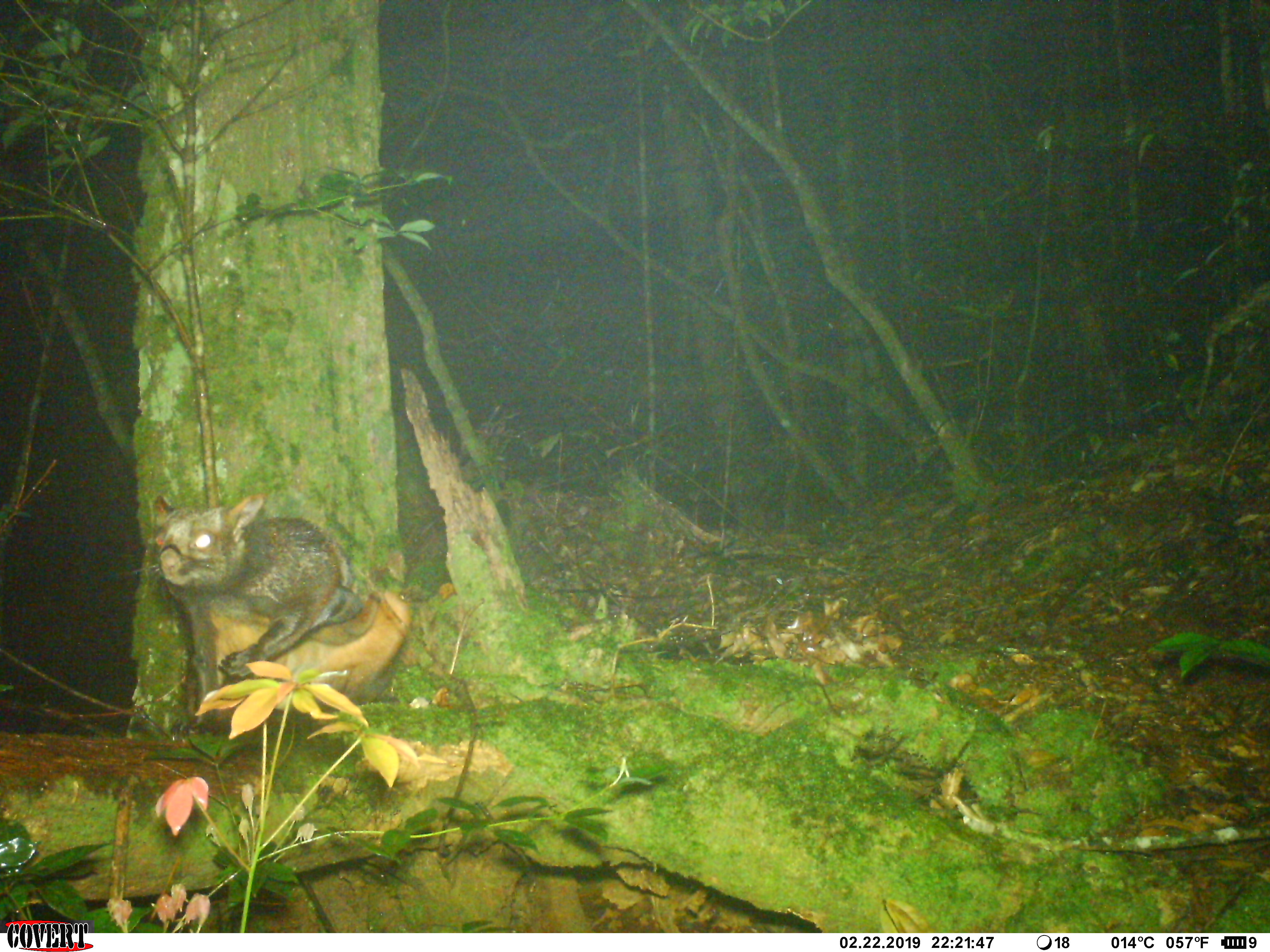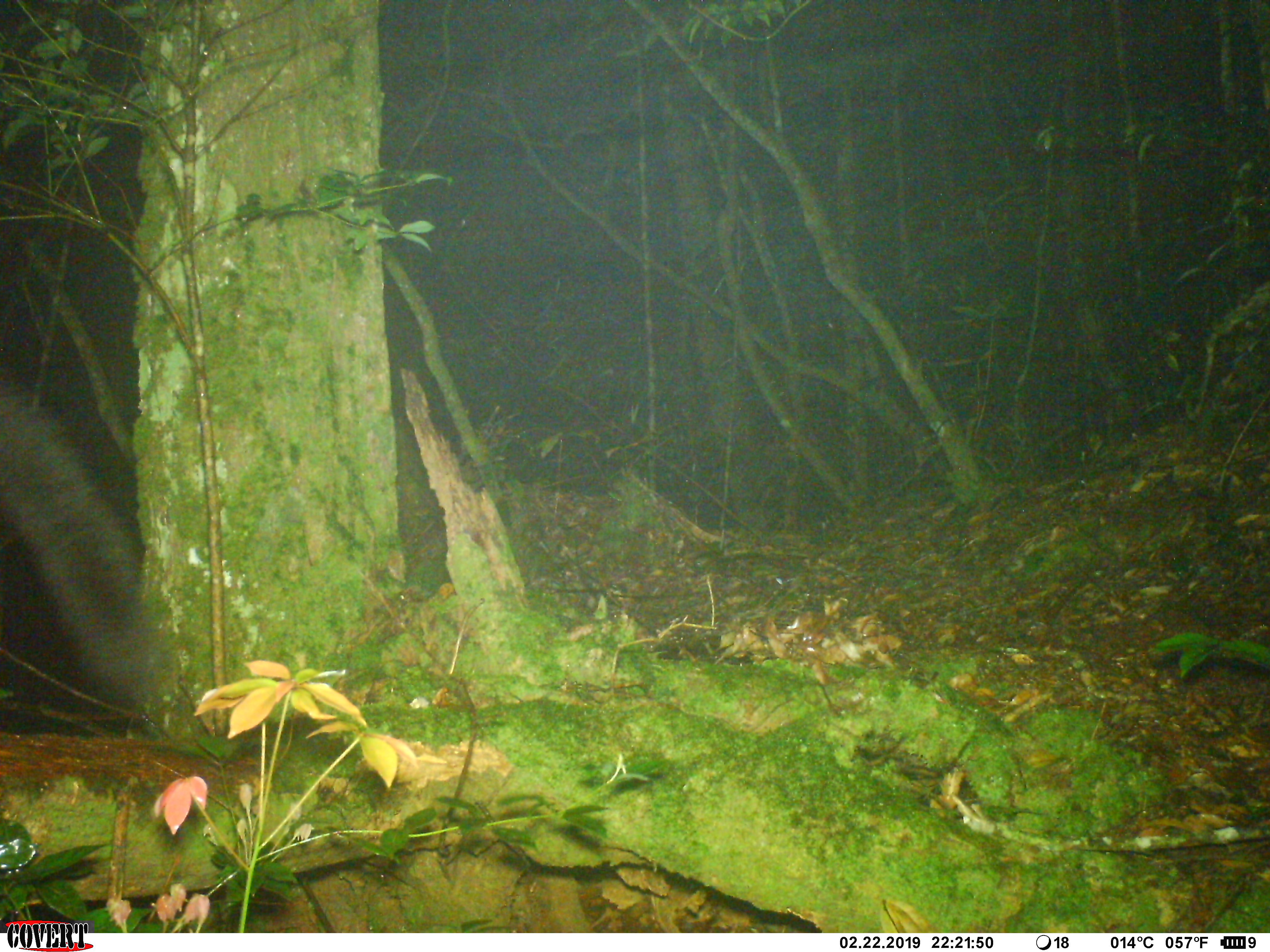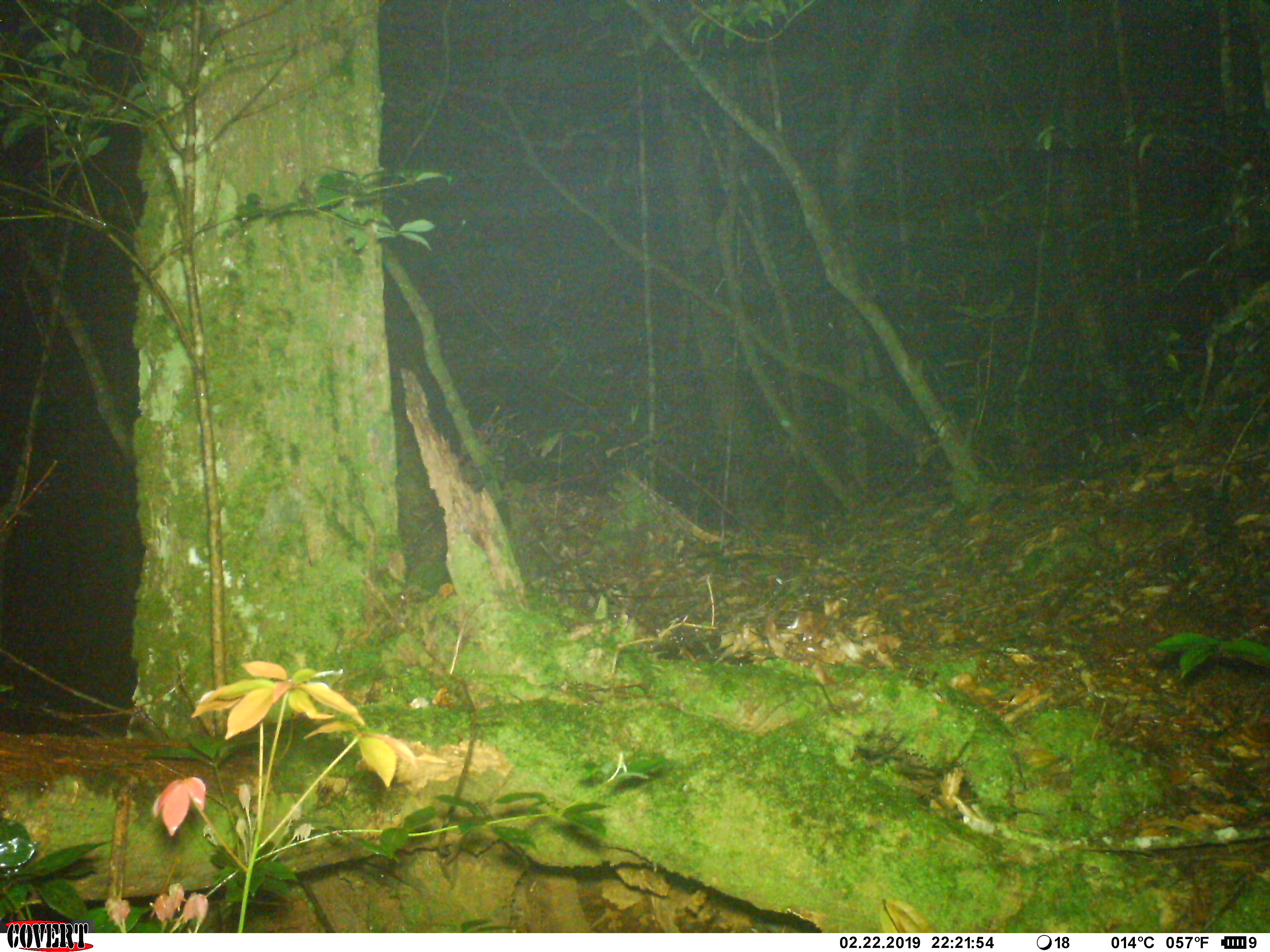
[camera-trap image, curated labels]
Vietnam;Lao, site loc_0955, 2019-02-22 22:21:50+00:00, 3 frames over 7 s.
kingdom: Animalia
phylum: Chordata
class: Mammalia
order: Rodentia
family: Sciuridae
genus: Petaurista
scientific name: Petaurista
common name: giant flying squirrel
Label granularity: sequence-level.